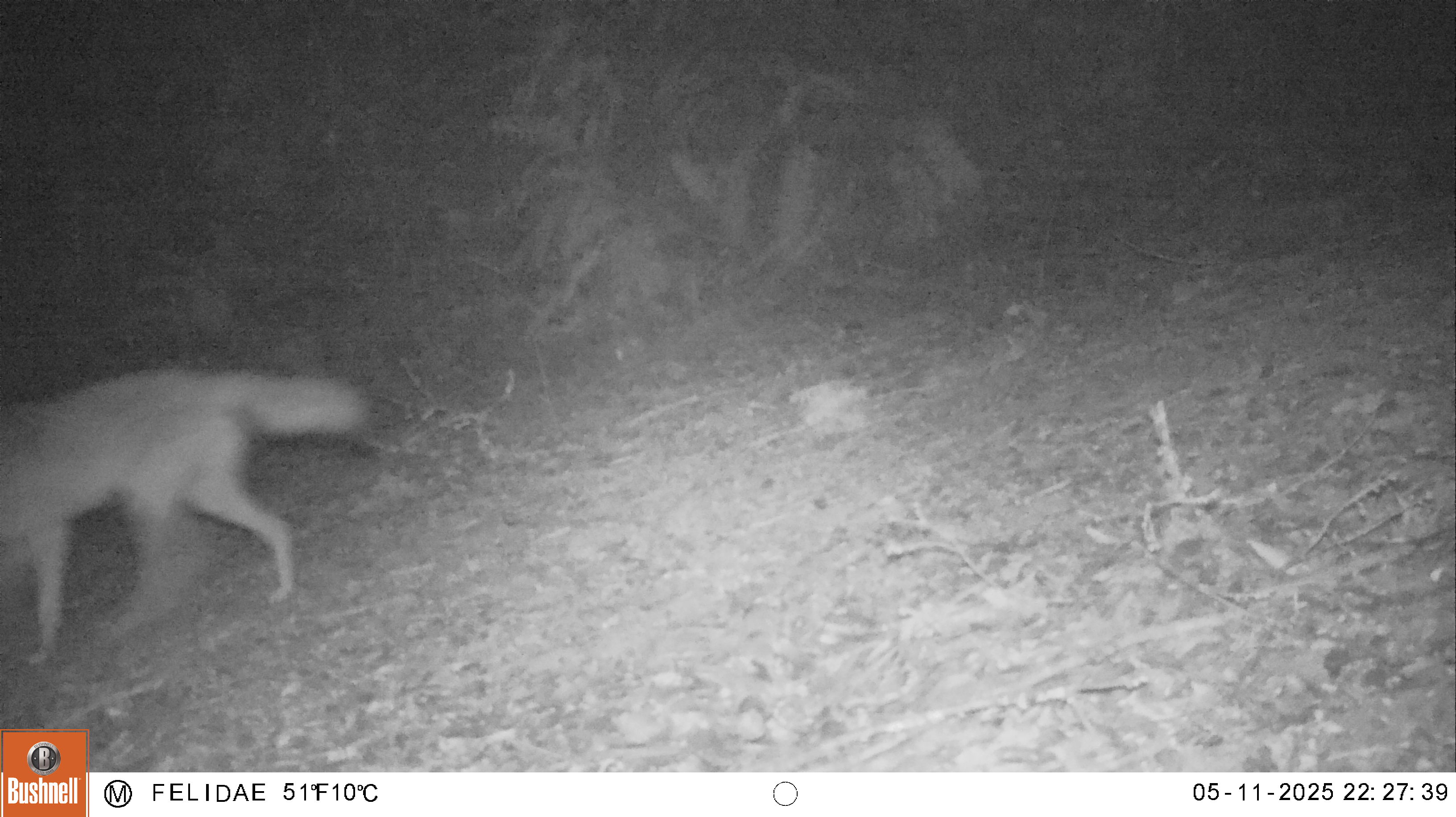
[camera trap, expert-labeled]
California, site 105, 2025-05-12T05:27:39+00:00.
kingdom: Animalia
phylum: Chordata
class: Mammalia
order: Carnivora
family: Canidae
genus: Canis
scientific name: Canis latrans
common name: coyote